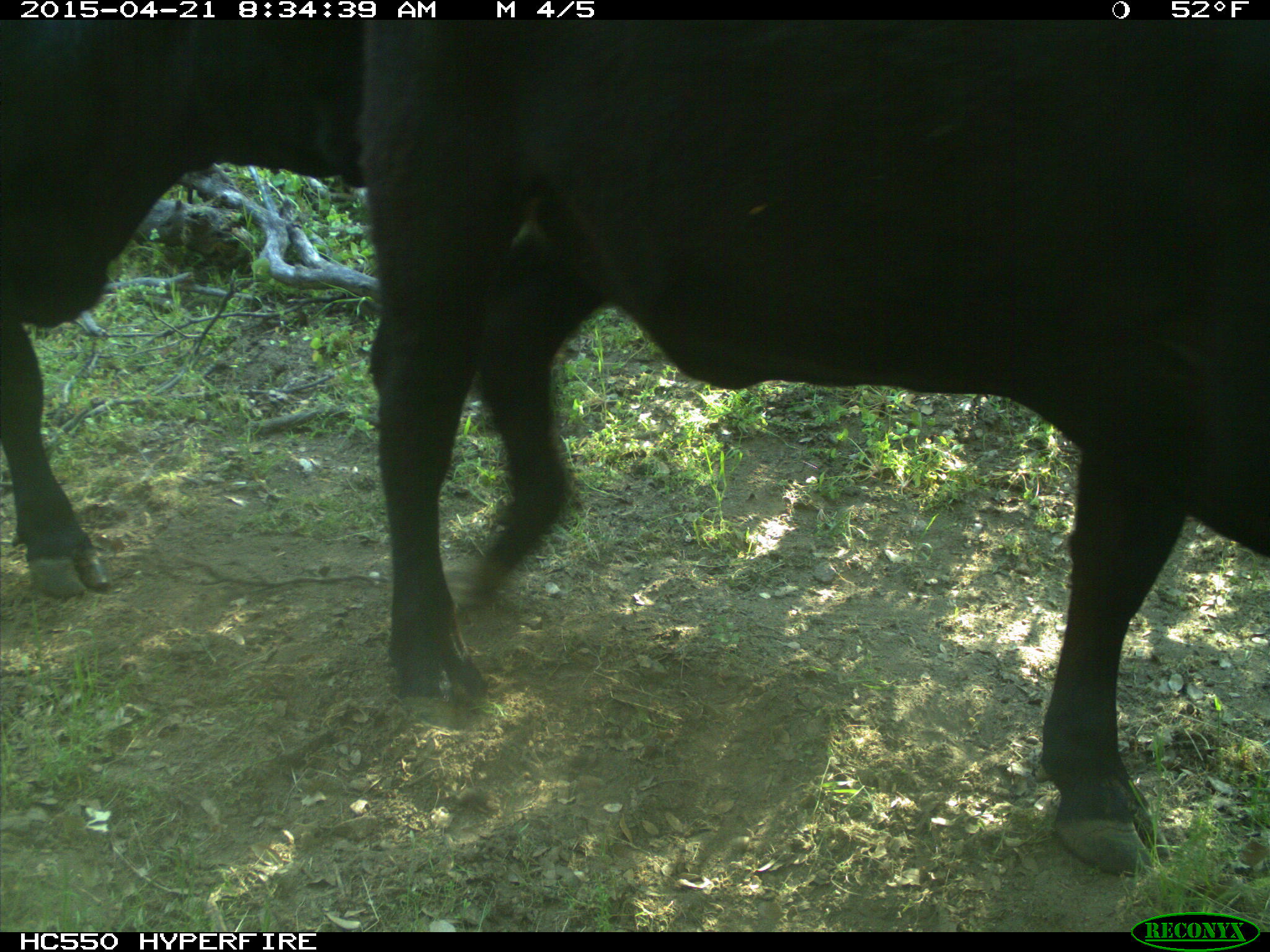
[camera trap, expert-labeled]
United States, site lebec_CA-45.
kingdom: Animalia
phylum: Chordata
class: Mammalia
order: Artiodactyla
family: Bovidae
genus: Bos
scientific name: Bos taurus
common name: domestic cow